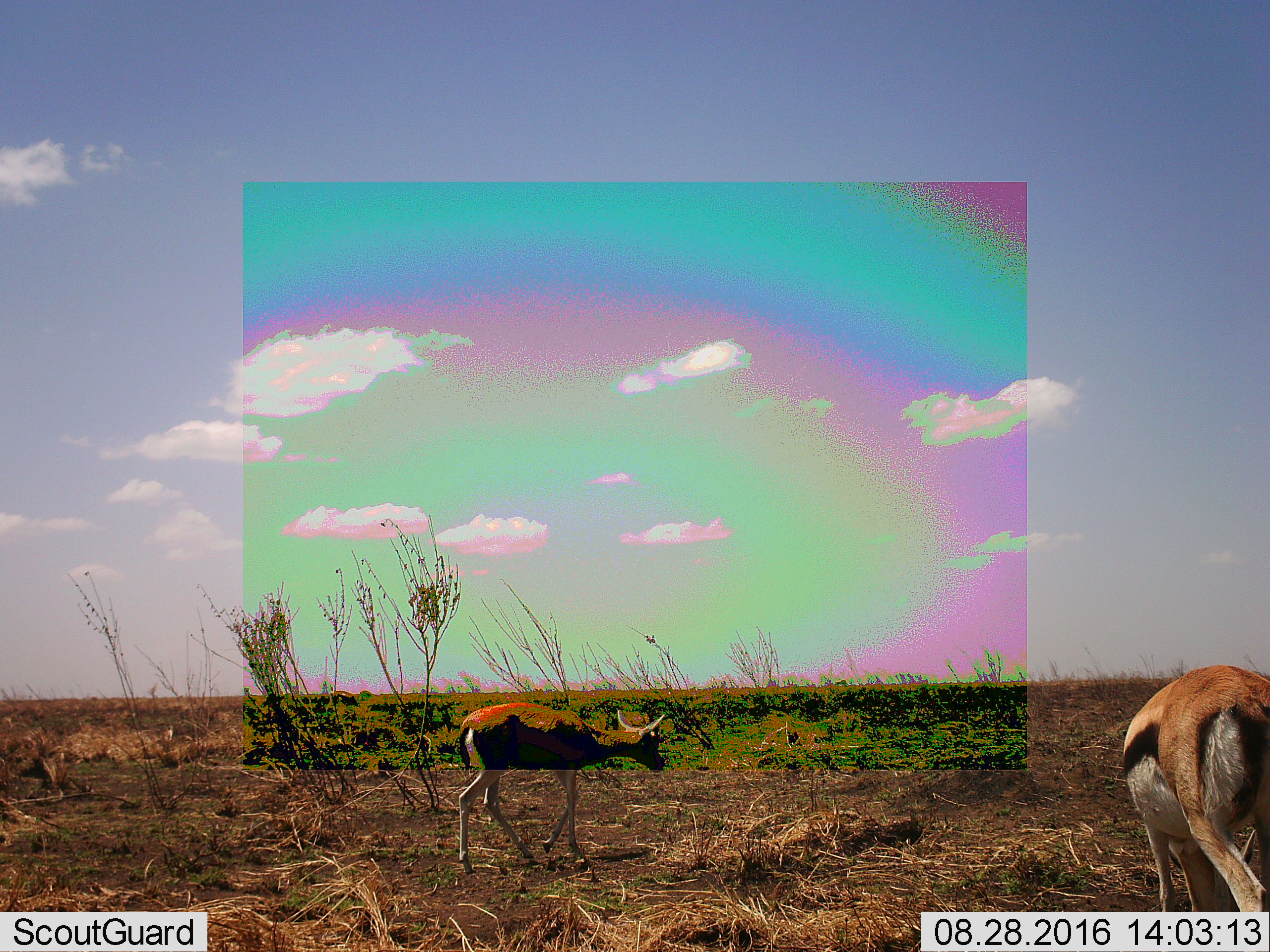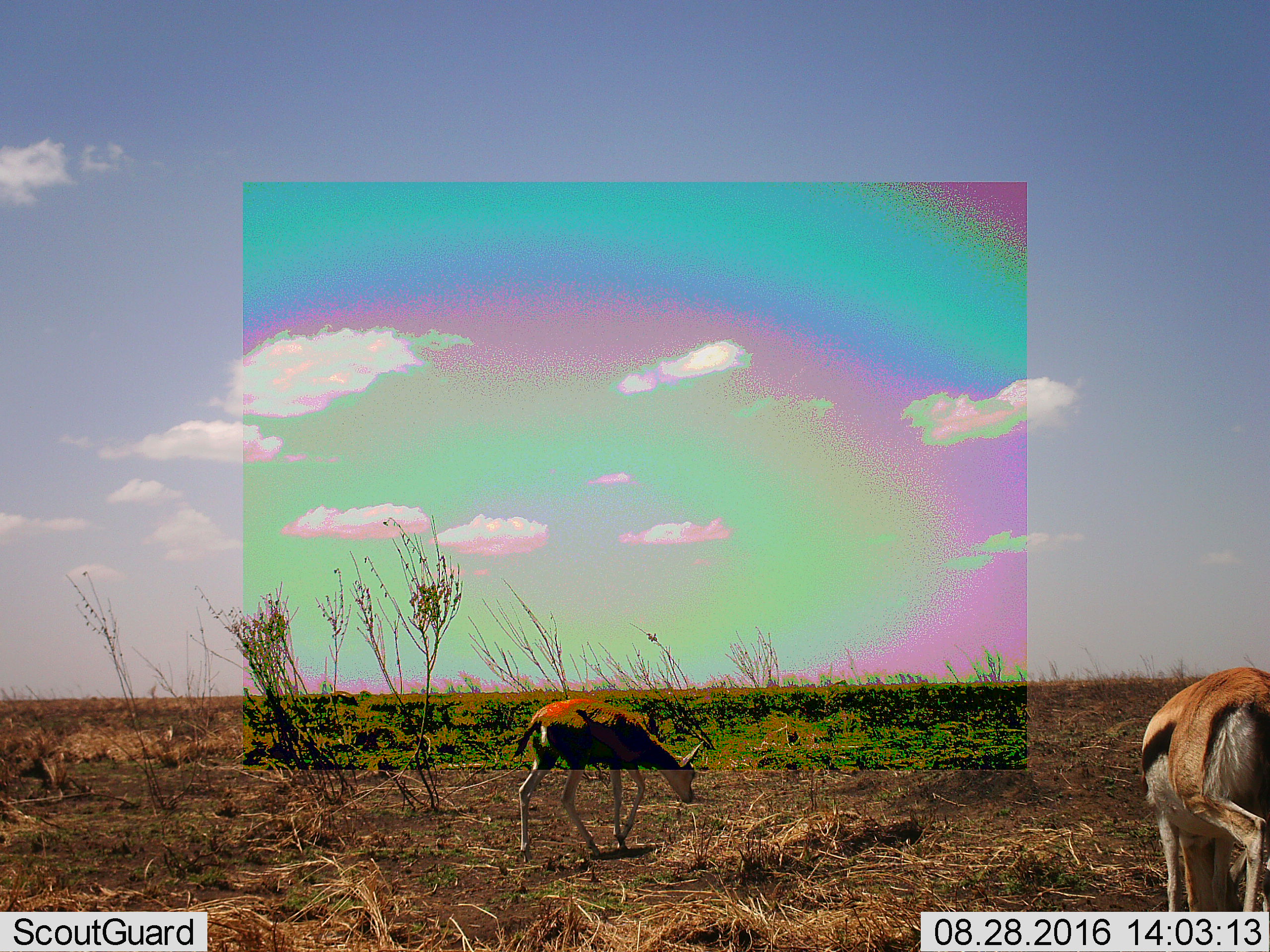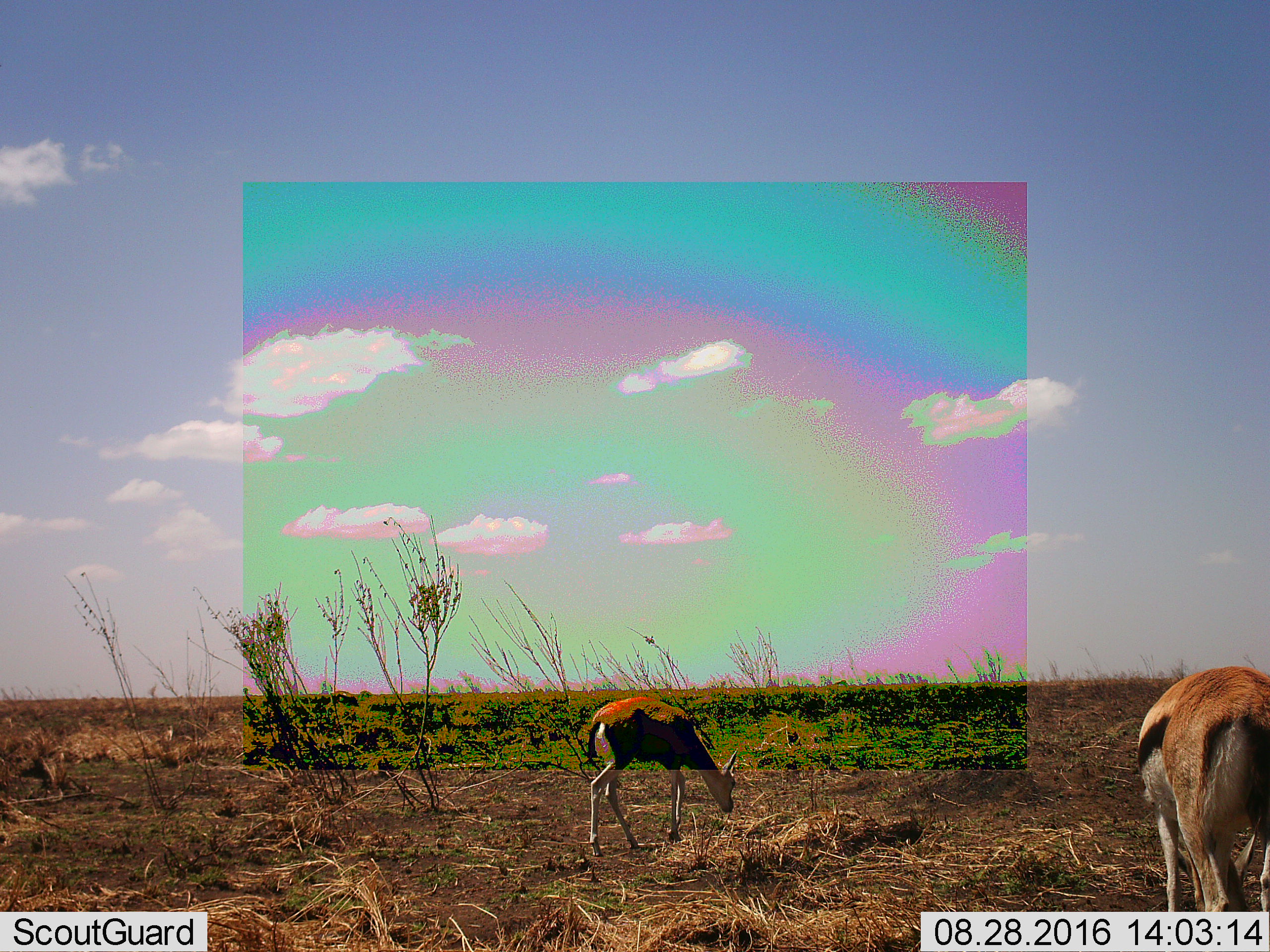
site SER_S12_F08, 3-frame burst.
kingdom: Animalia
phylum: Chordata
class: Mammalia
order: Artiodactyla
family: Bovidae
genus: Eudorcas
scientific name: Eudorcas thomsonii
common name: thomson's gazelle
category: gazellethomsons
Gazellethomsons (thomson's gazelle) (Eudorcas thomsonii), count 2. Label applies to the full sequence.